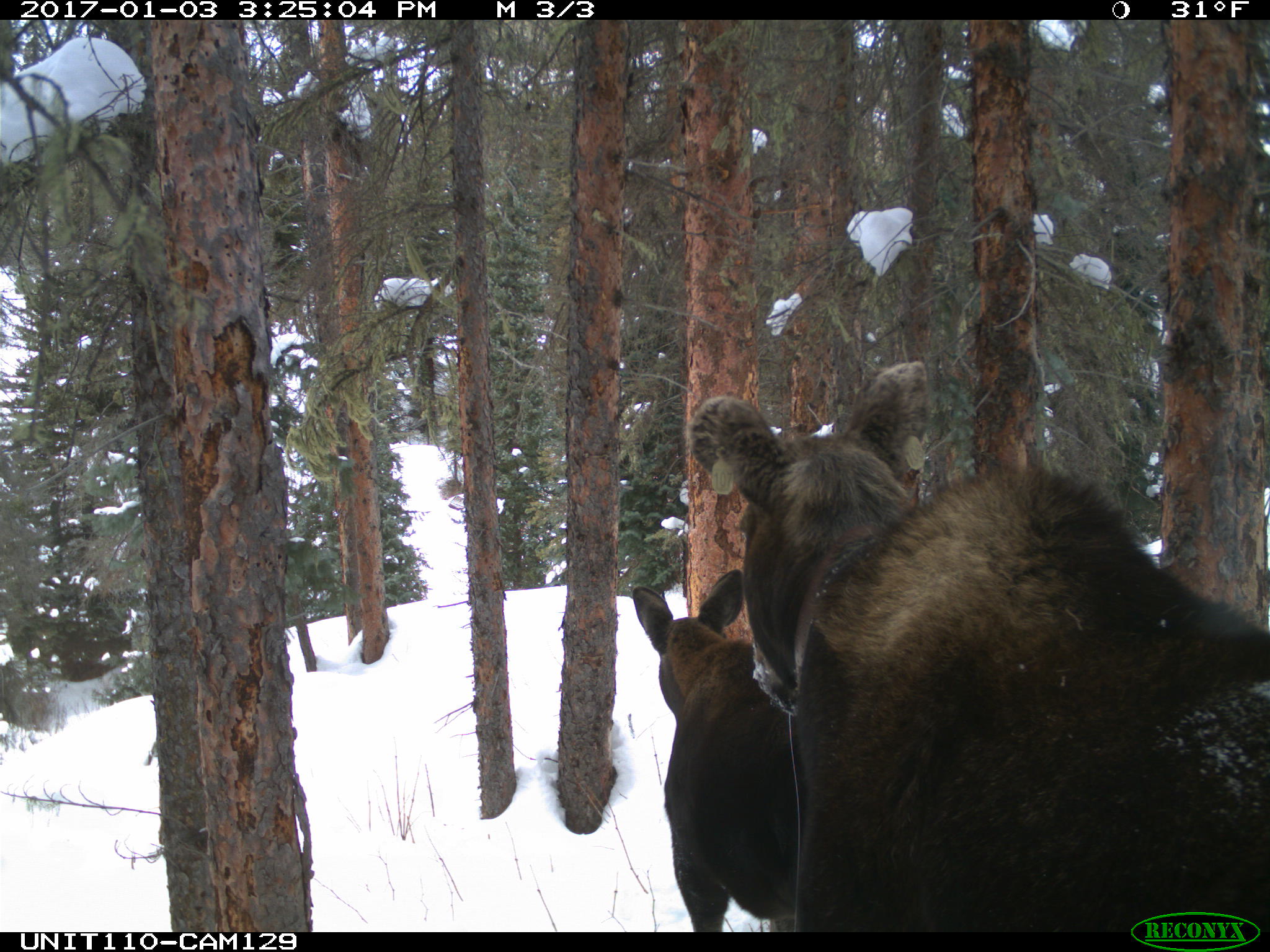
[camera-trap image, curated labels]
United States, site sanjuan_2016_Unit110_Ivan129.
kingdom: Animalia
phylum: Chordata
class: Mammalia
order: Artiodactyla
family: Cervidae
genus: Alces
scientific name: Alces alces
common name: moose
Alces alces (moose).